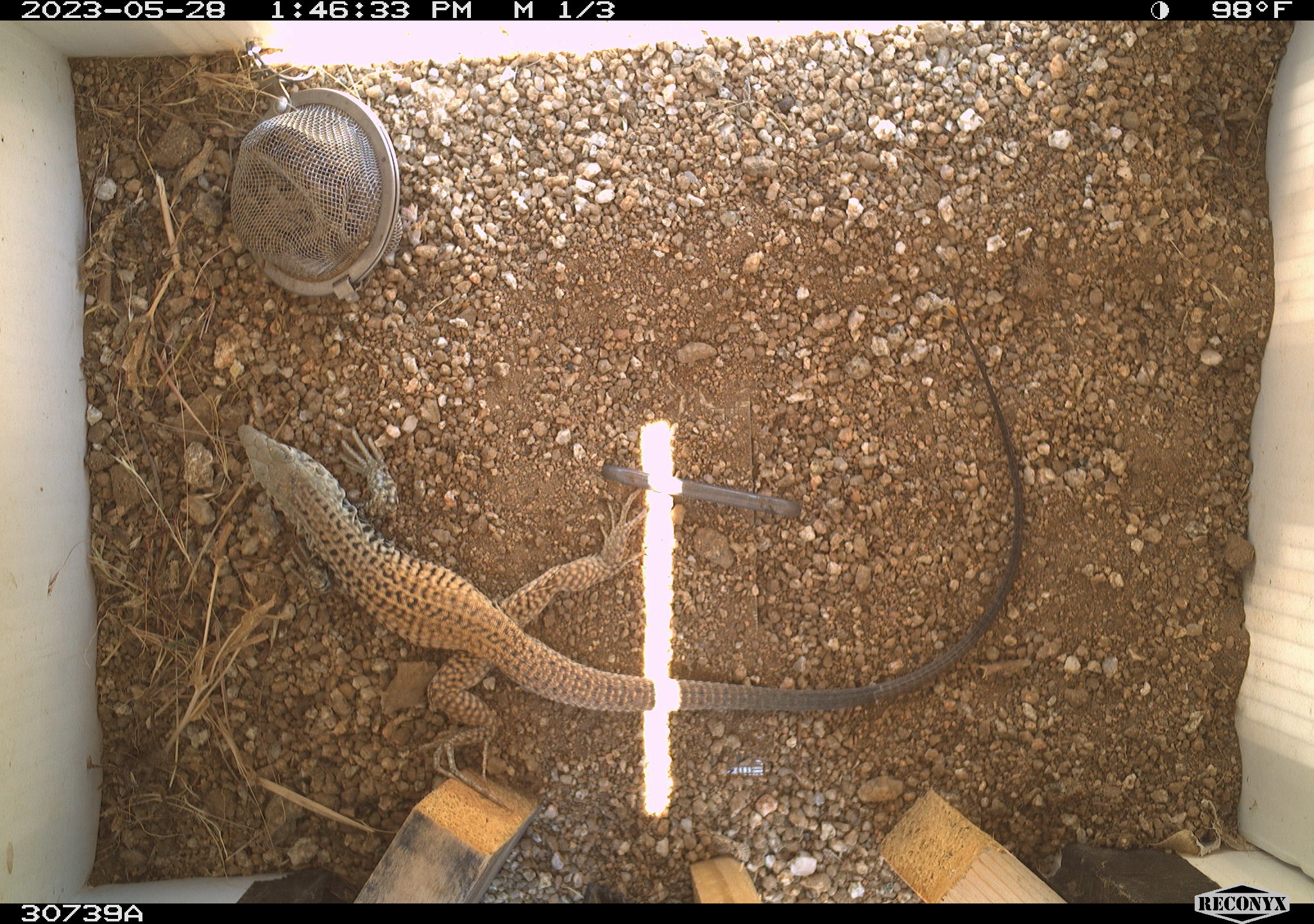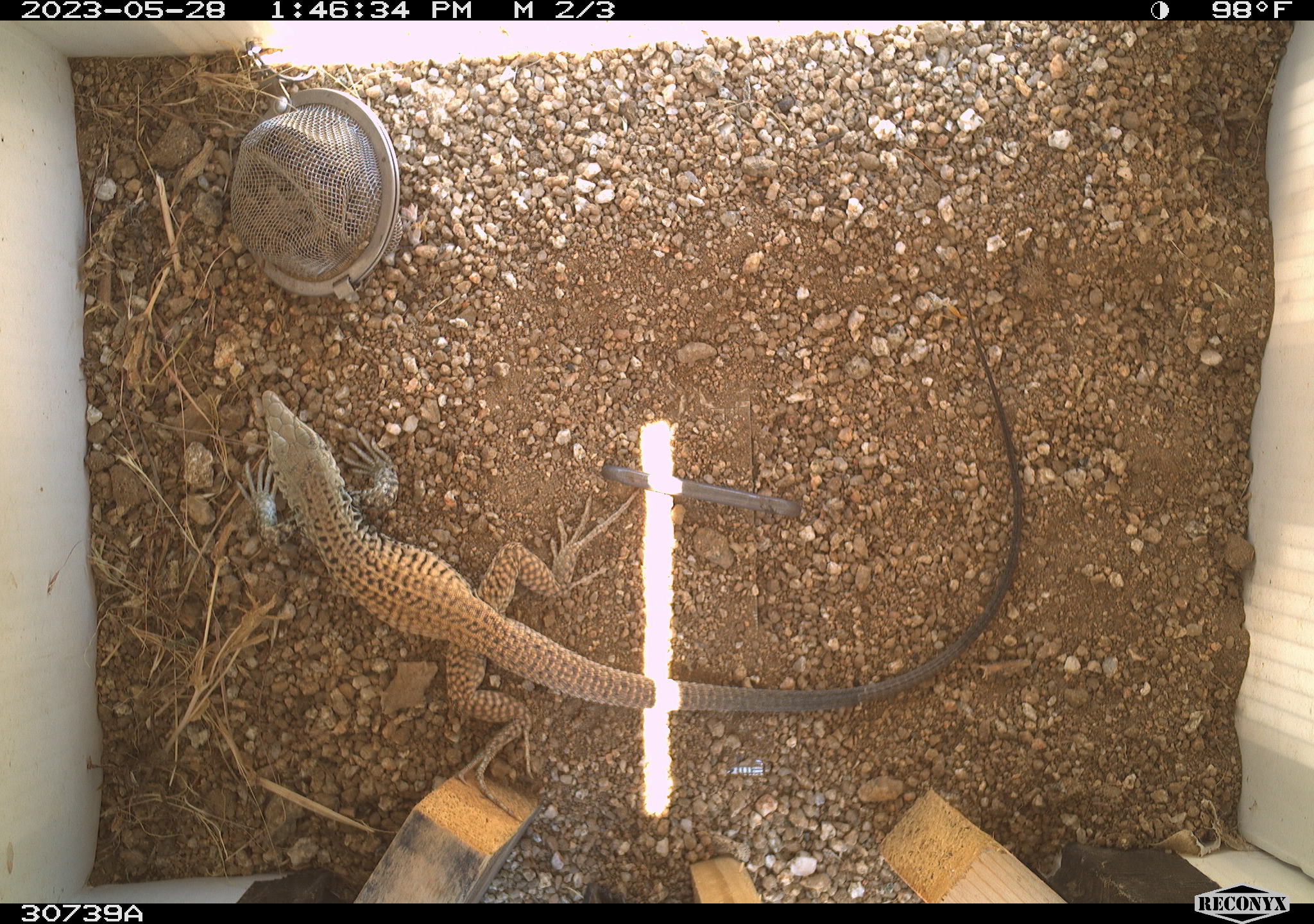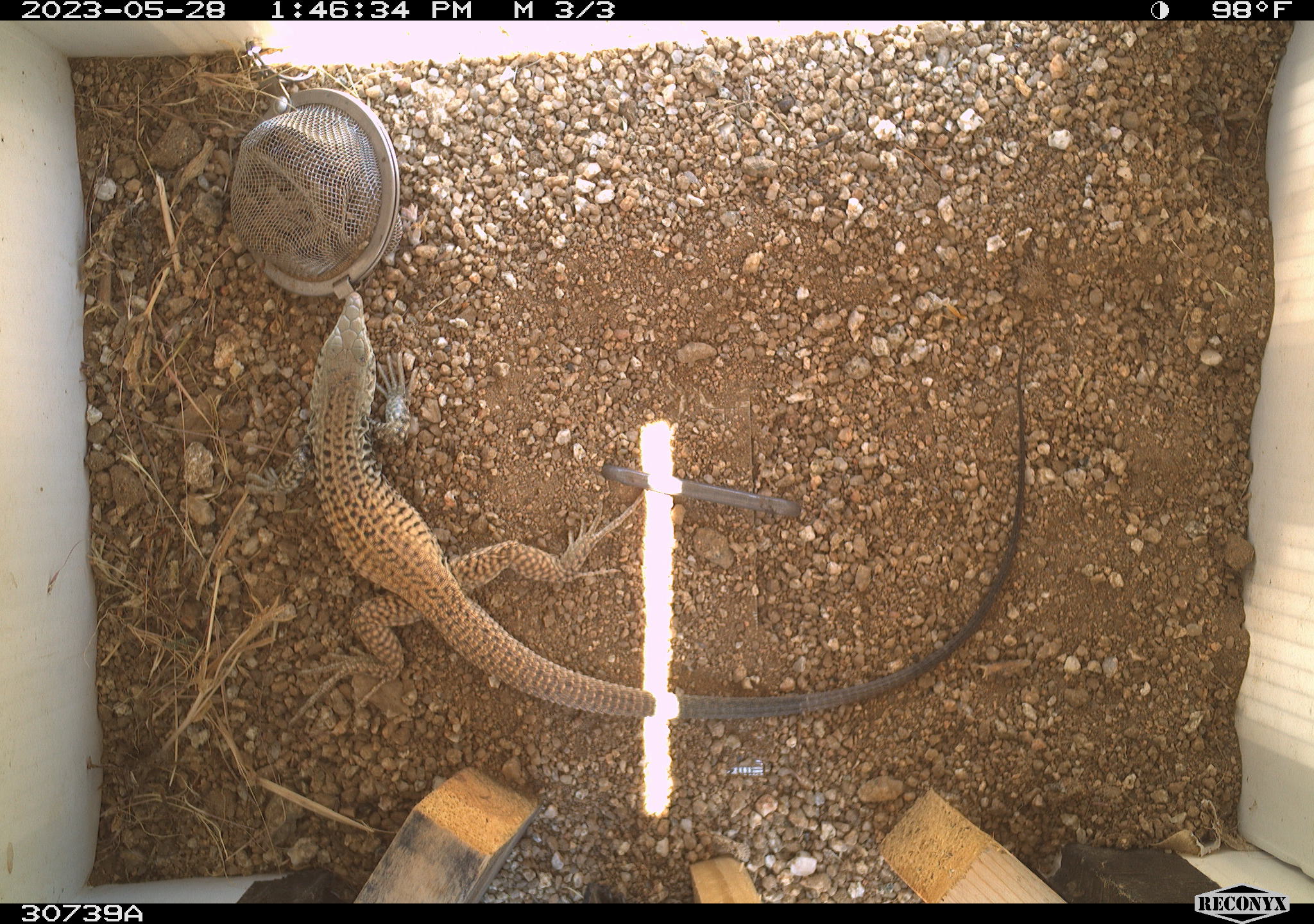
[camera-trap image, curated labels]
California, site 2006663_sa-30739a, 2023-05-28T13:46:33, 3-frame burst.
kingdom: Animalia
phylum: Chordata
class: Reptilia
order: Squamata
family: Teiidae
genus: Aspidoscelis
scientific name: Aspidoscelis tigris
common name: western whiptail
Western whiptail (Aspidoscelis tigris).